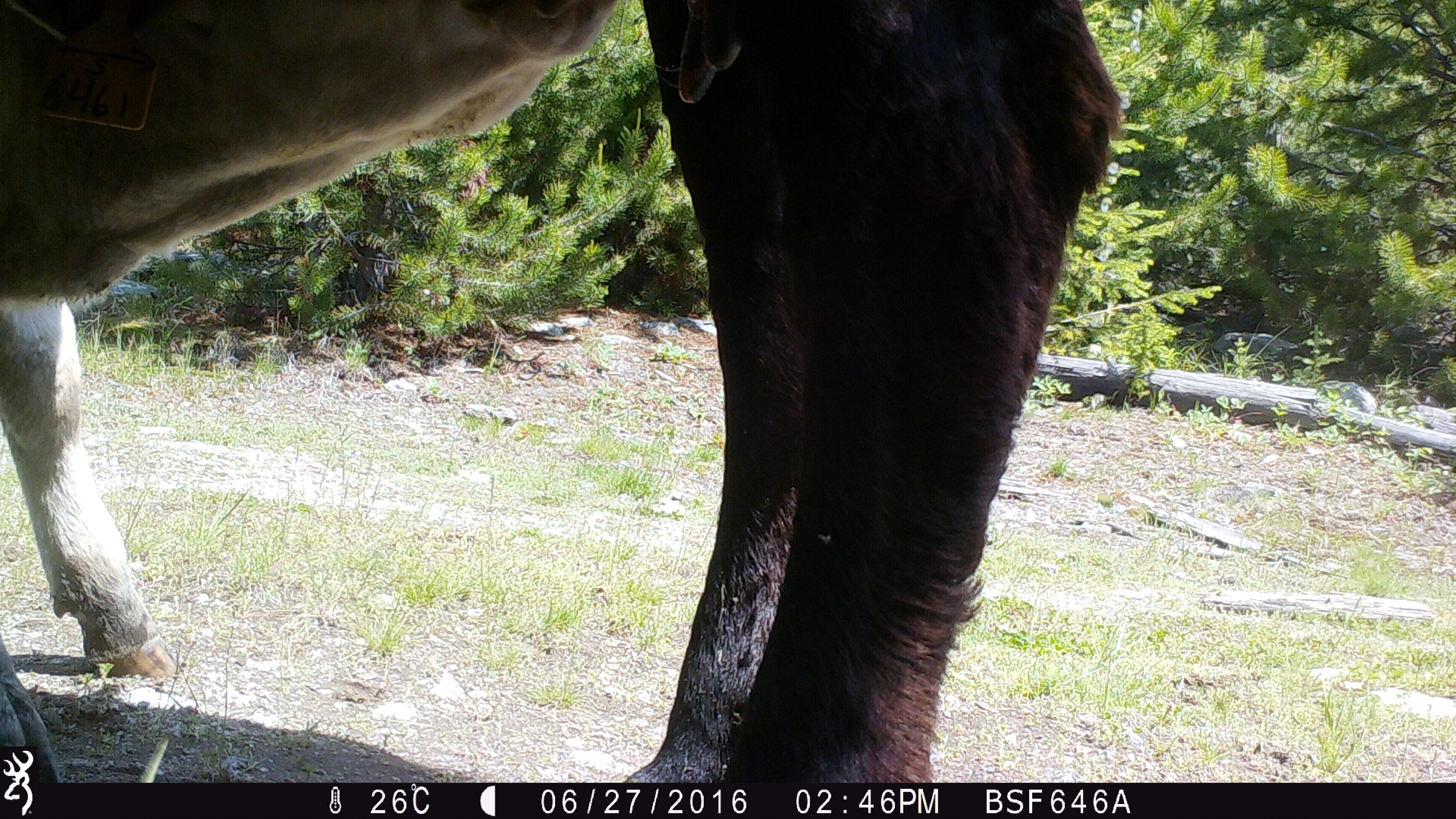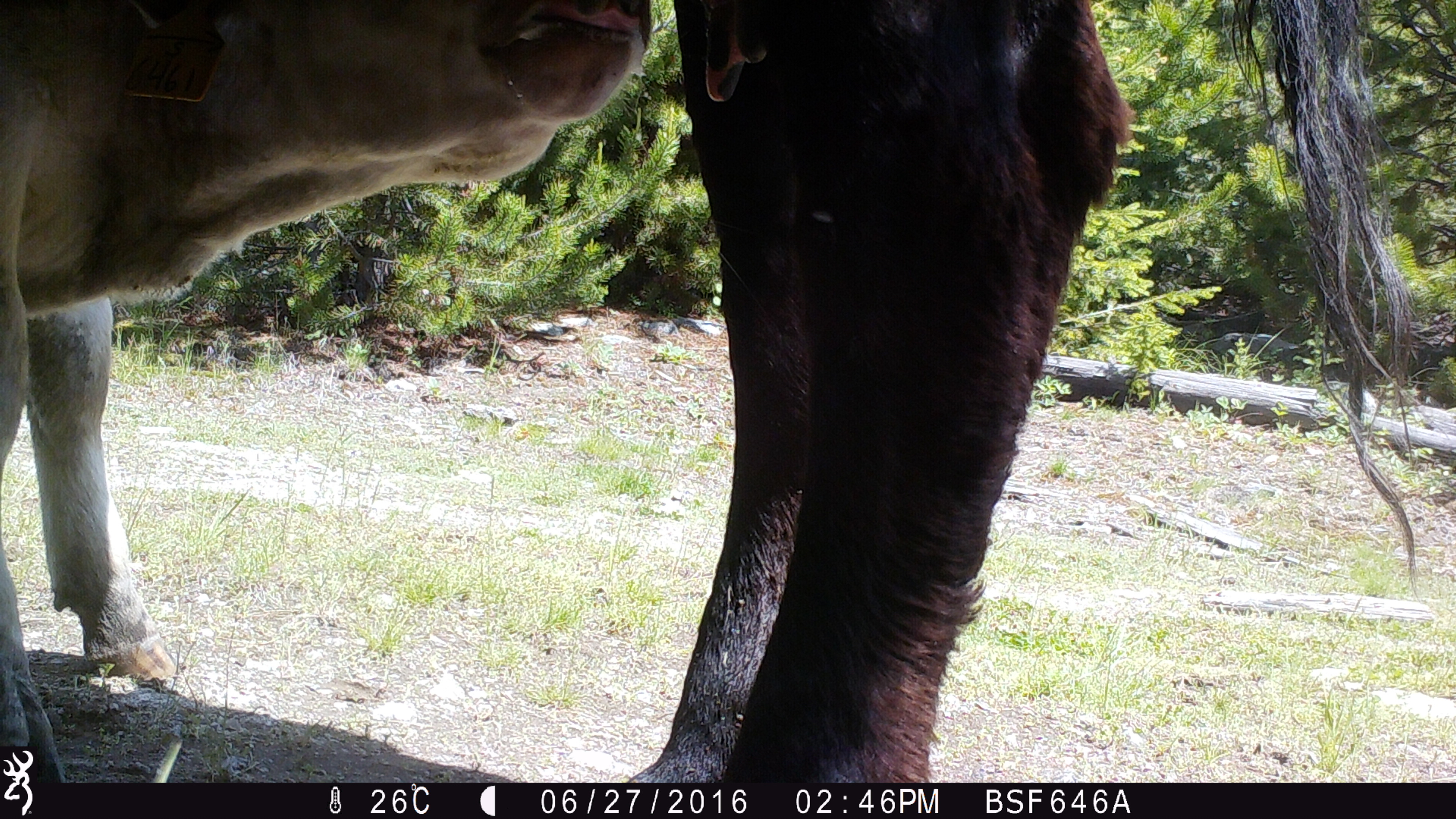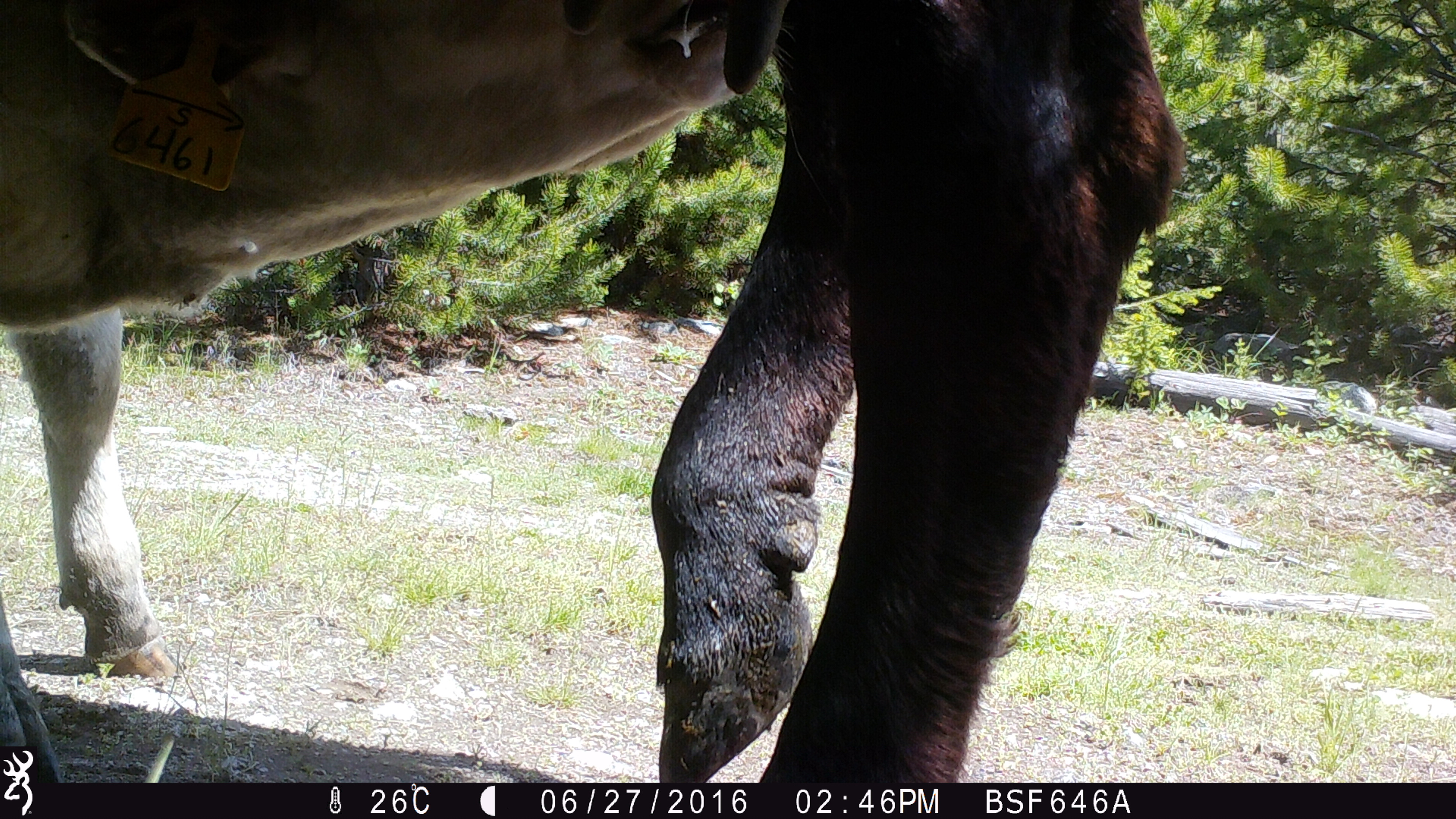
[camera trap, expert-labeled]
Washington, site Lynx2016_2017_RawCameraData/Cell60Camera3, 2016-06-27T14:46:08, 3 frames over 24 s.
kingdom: Animalia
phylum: Chordata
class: Mammalia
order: Artiodactyla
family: Bovidae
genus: Bos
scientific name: Bos taurus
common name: domestic cattle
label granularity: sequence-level